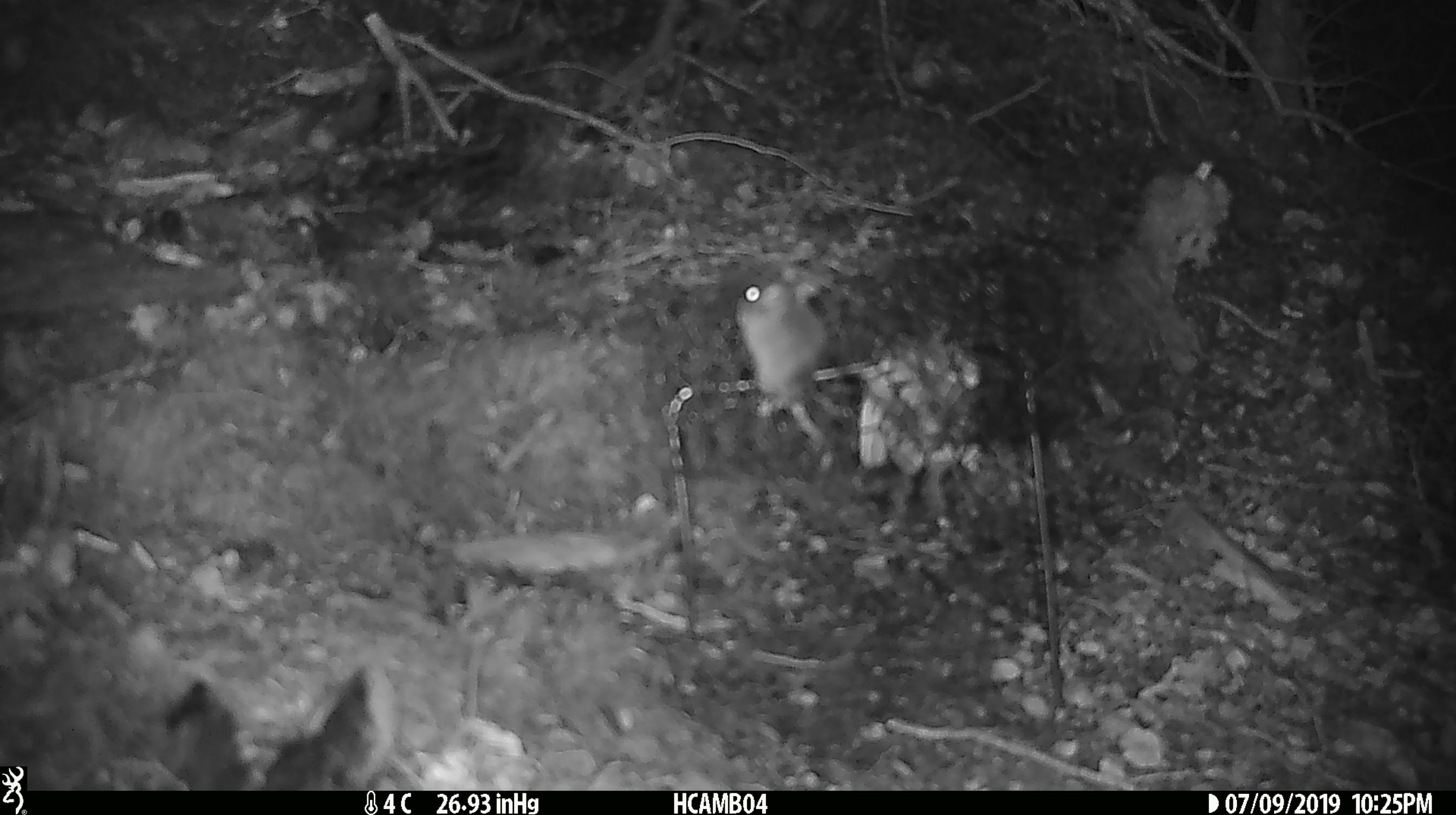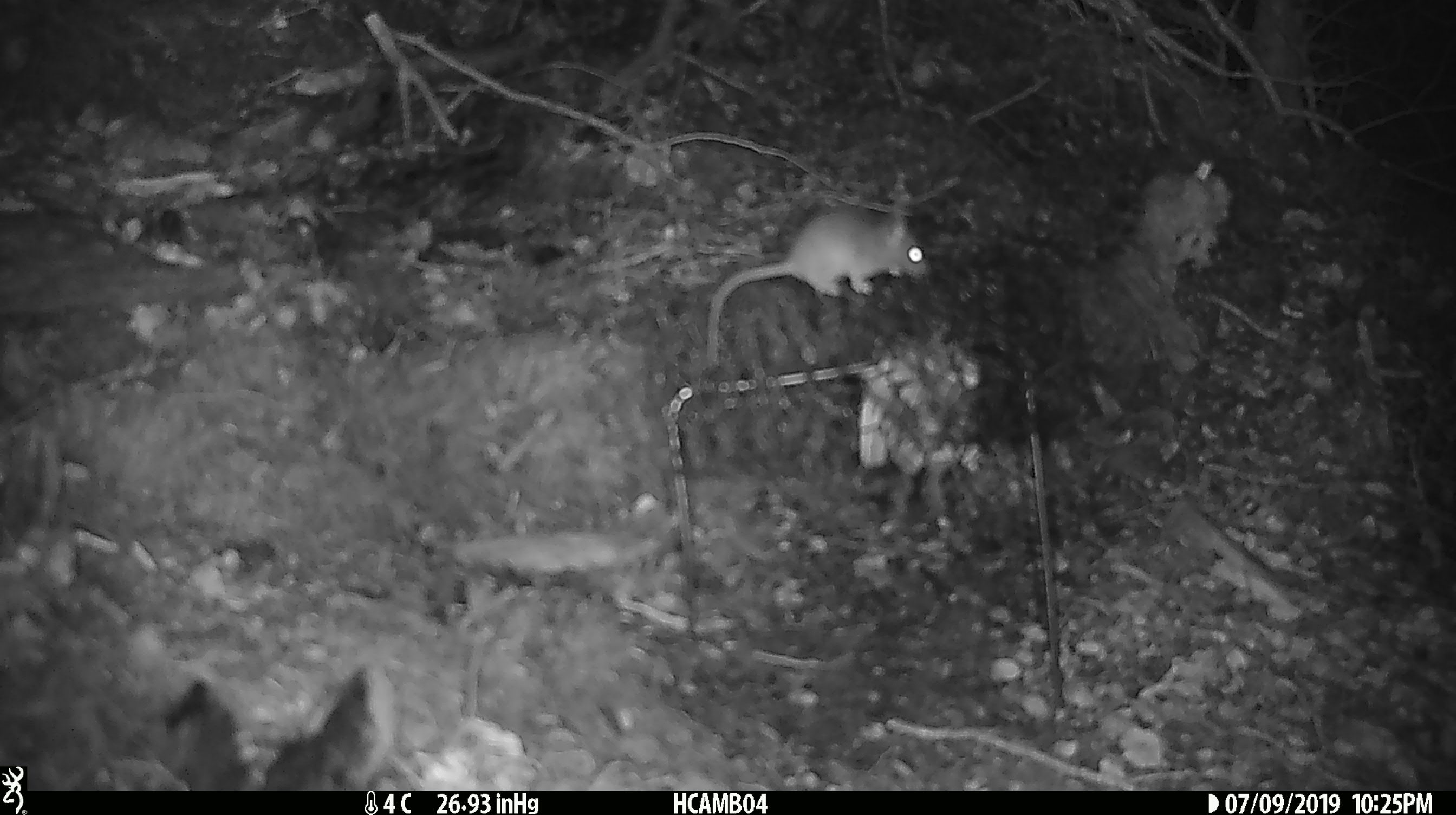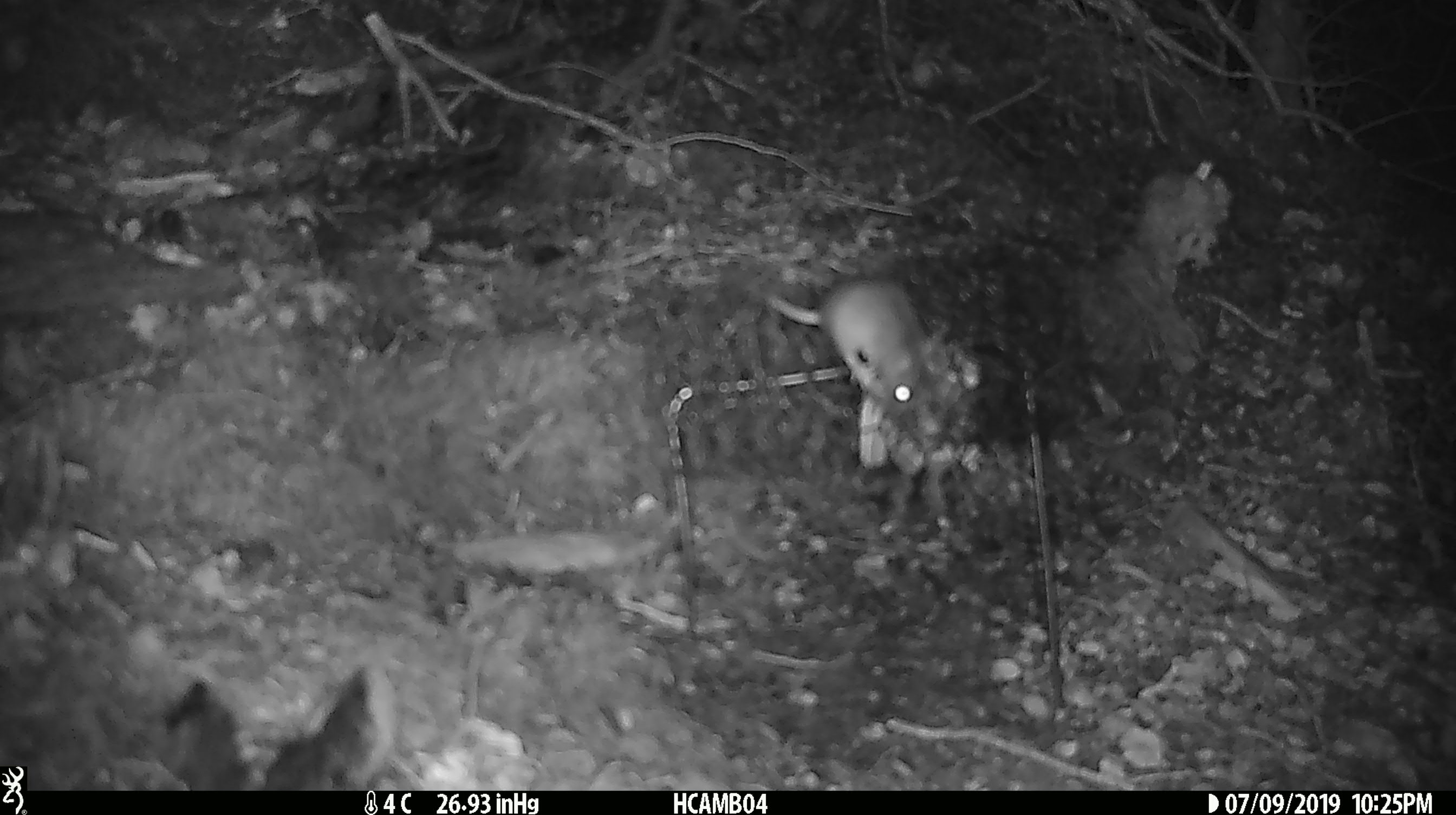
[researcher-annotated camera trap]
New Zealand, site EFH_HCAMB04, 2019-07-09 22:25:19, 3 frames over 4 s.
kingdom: Animalia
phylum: Chordata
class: Mammalia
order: Rodentia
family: Muridae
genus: Mus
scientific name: Mus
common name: mouse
Mouse (Mus).